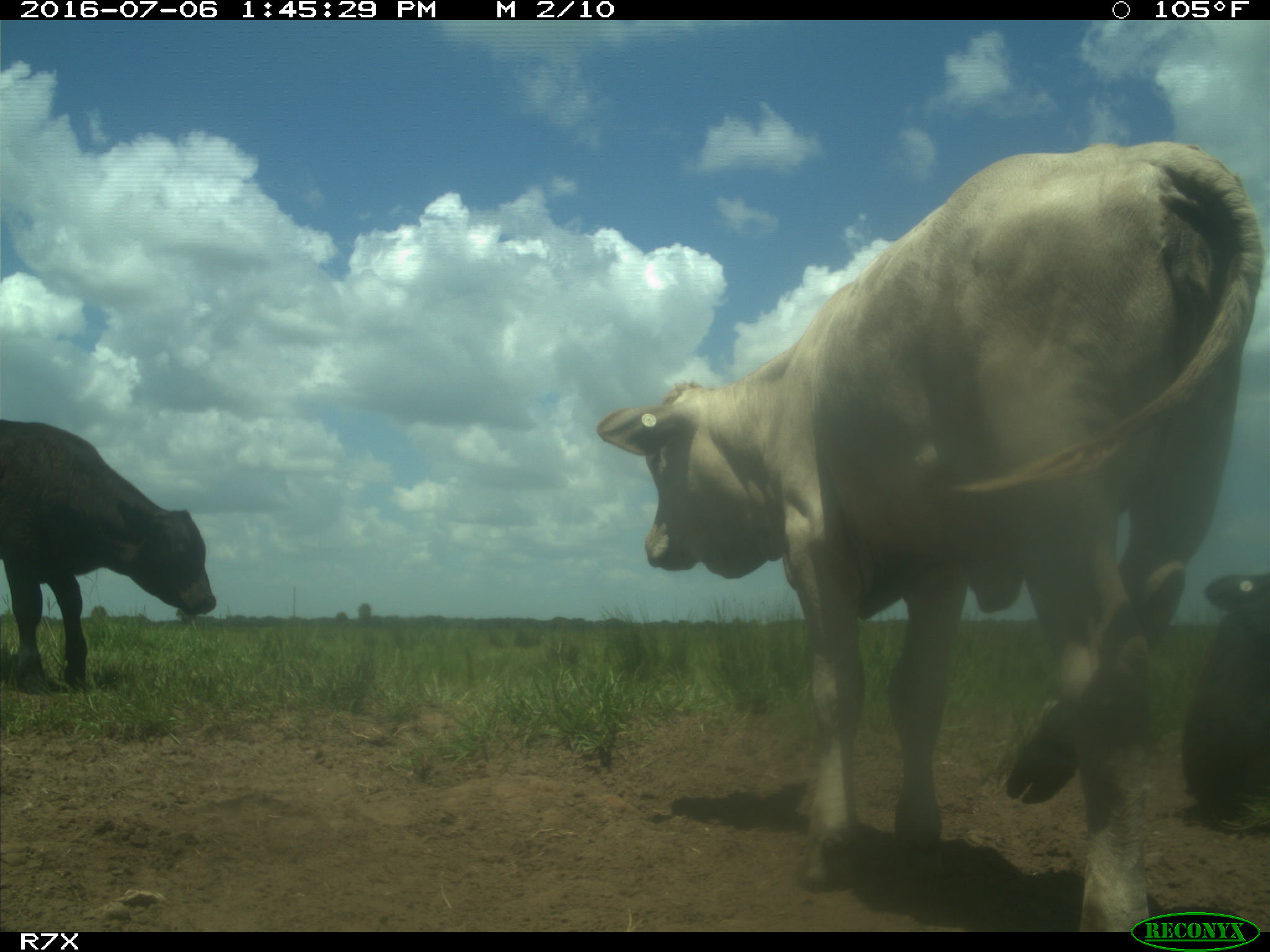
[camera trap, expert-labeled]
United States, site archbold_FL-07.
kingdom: Animalia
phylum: Chordata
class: Mammalia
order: Artiodactyla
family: Bovidae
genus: Bos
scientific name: Bos taurus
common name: domestic cow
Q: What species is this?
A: Bos taurus (domestic cow).